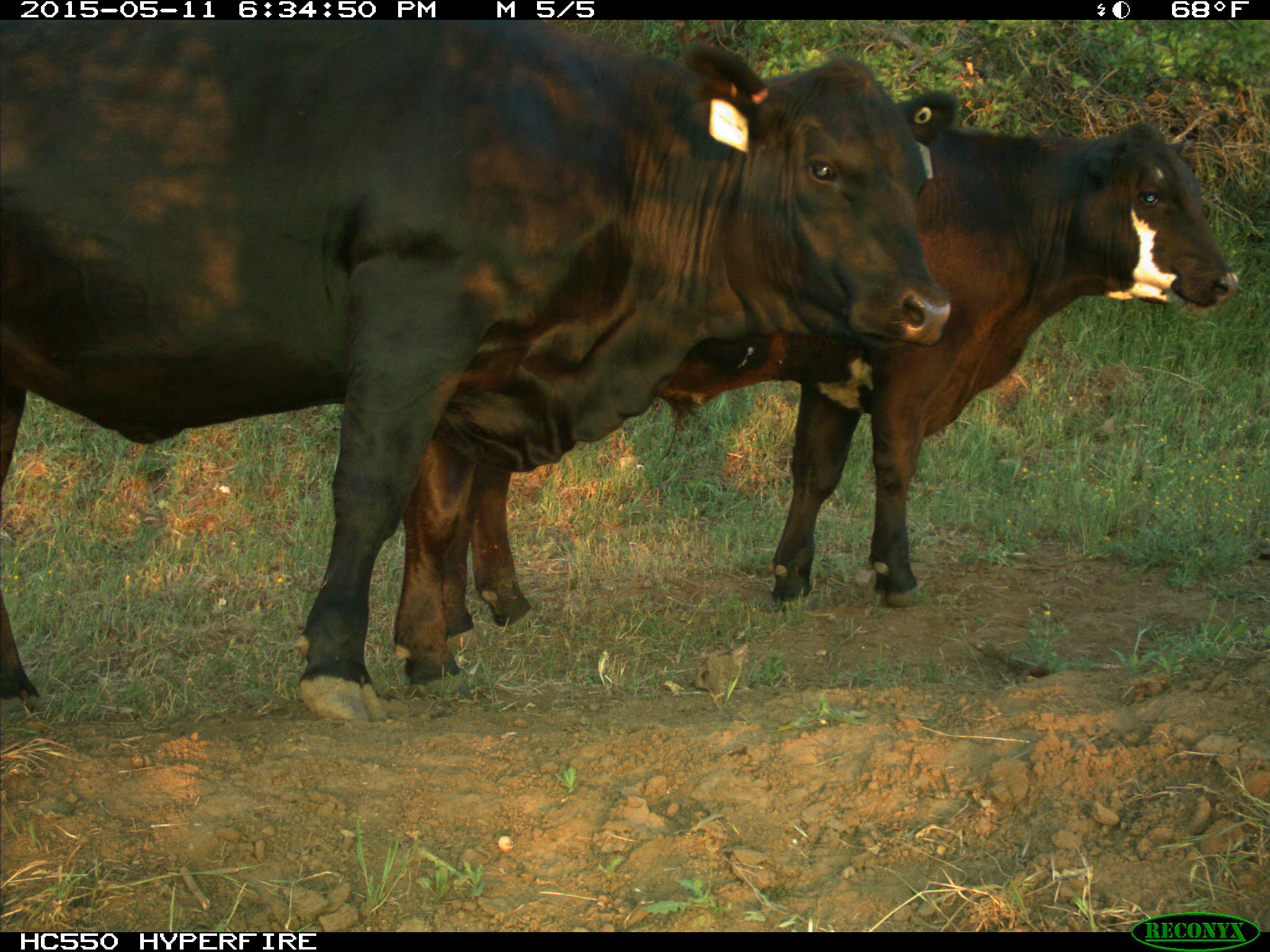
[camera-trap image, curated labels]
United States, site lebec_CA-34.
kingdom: Animalia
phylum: Chordata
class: Mammalia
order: Artiodactyla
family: Bovidae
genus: Bos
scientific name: Bos taurus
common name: domestic cow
Bos taurus (domestic cow).